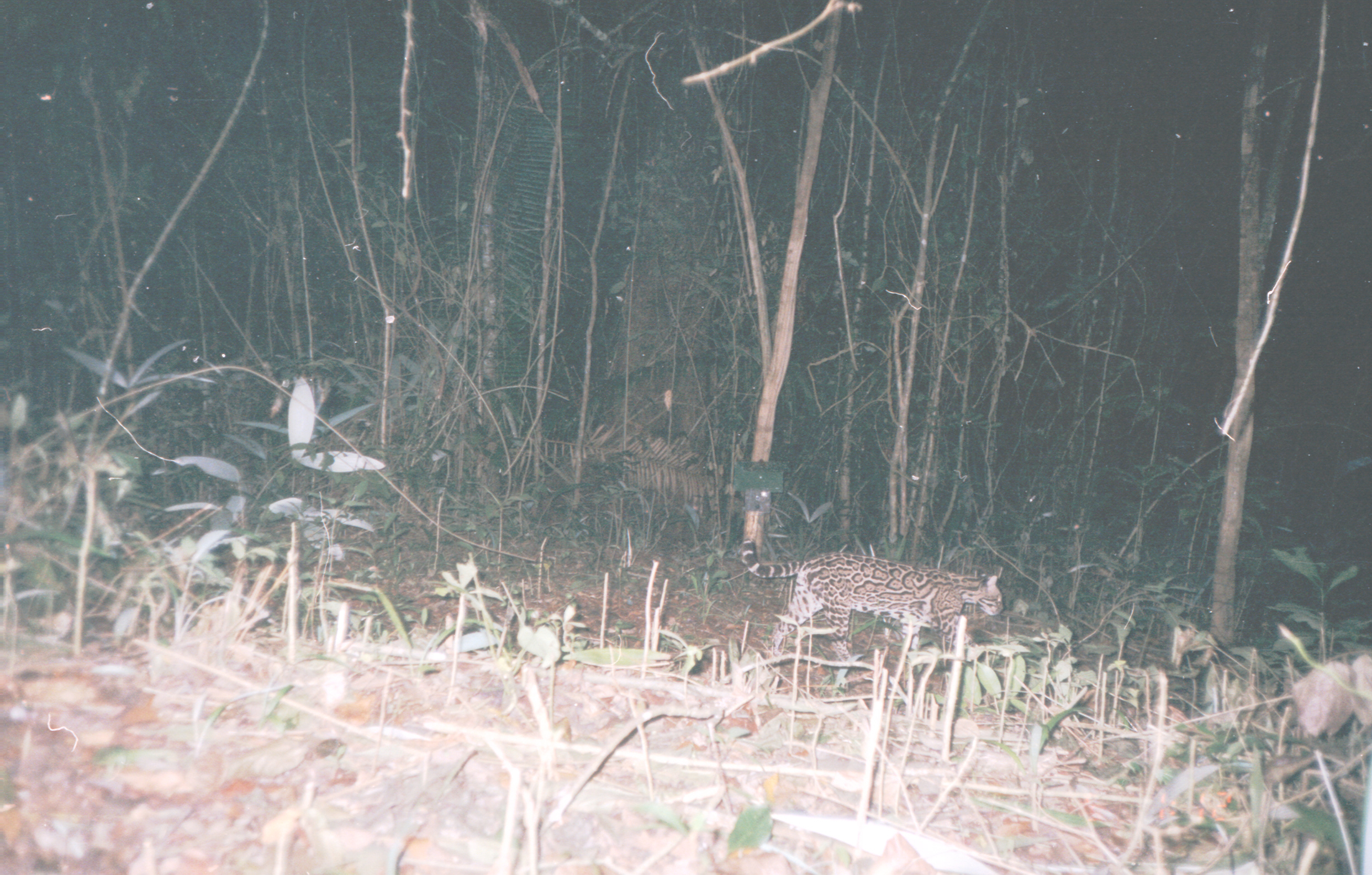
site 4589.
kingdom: Animalia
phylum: Chordata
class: Mammalia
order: Carnivora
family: Felidae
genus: Leopardus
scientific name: Leopardus pardalis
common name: ocelot